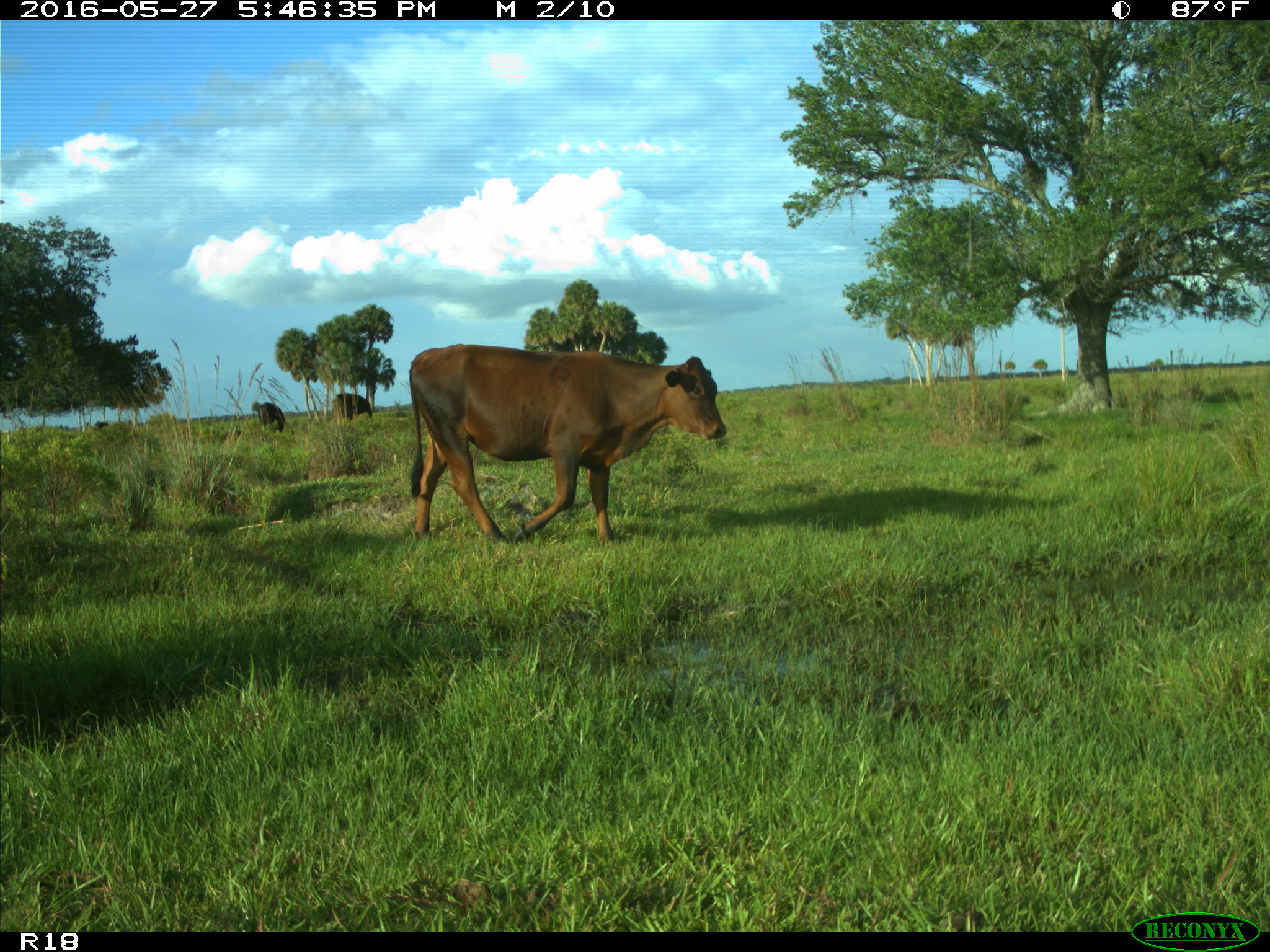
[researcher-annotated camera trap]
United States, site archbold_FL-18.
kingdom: Animalia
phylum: Chordata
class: Mammalia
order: Artiodactyla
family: Bovidae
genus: Bos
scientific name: Bos taurus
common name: domestic cow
Bos taurus (domestic cow).